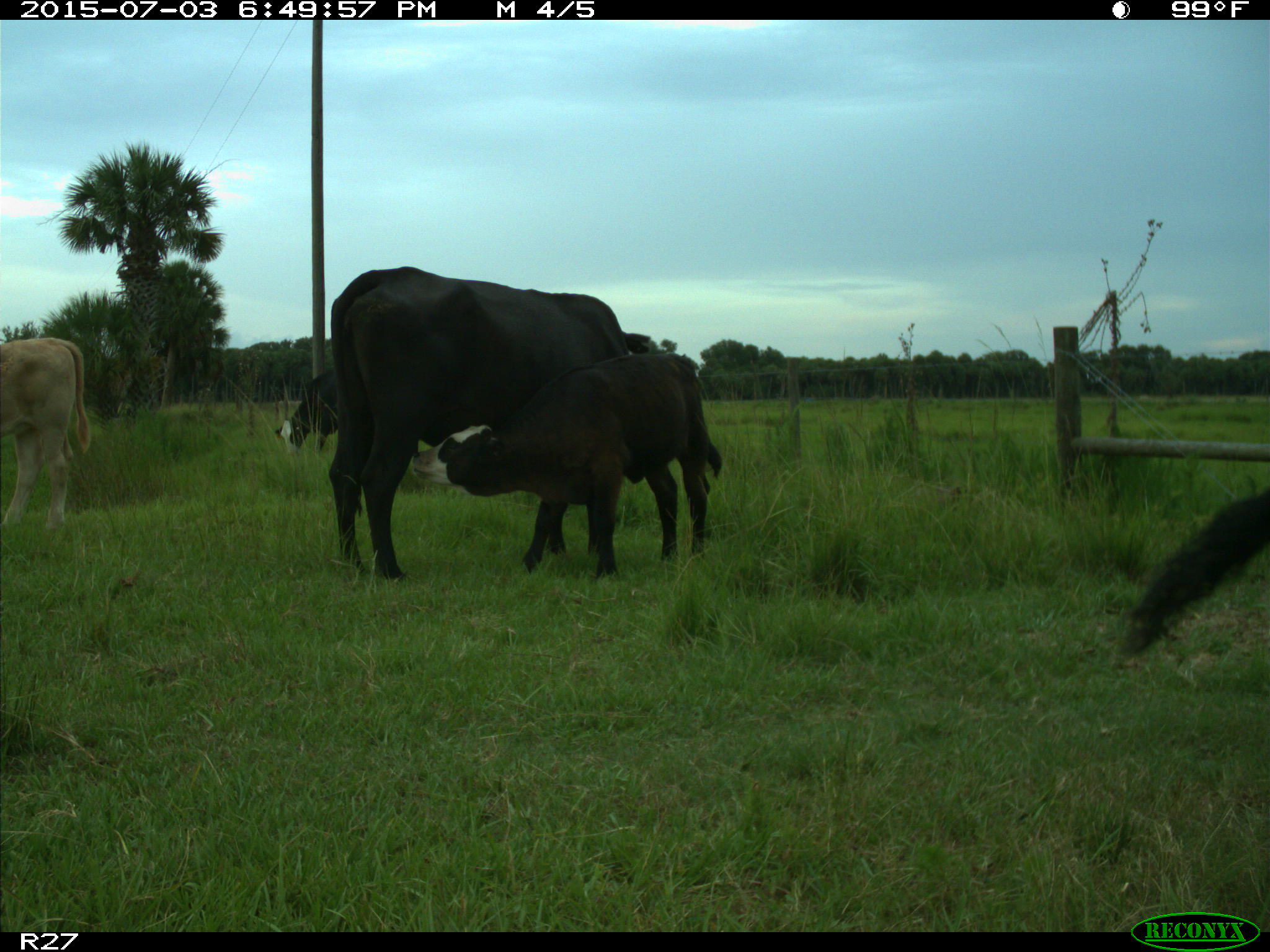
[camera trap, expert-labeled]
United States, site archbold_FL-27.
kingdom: Animalia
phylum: Chordata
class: Mammalia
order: Artiodactyla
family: Bovidae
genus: Bos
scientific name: Bos taurus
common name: domestic cow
Bos taurus (domestic cow).